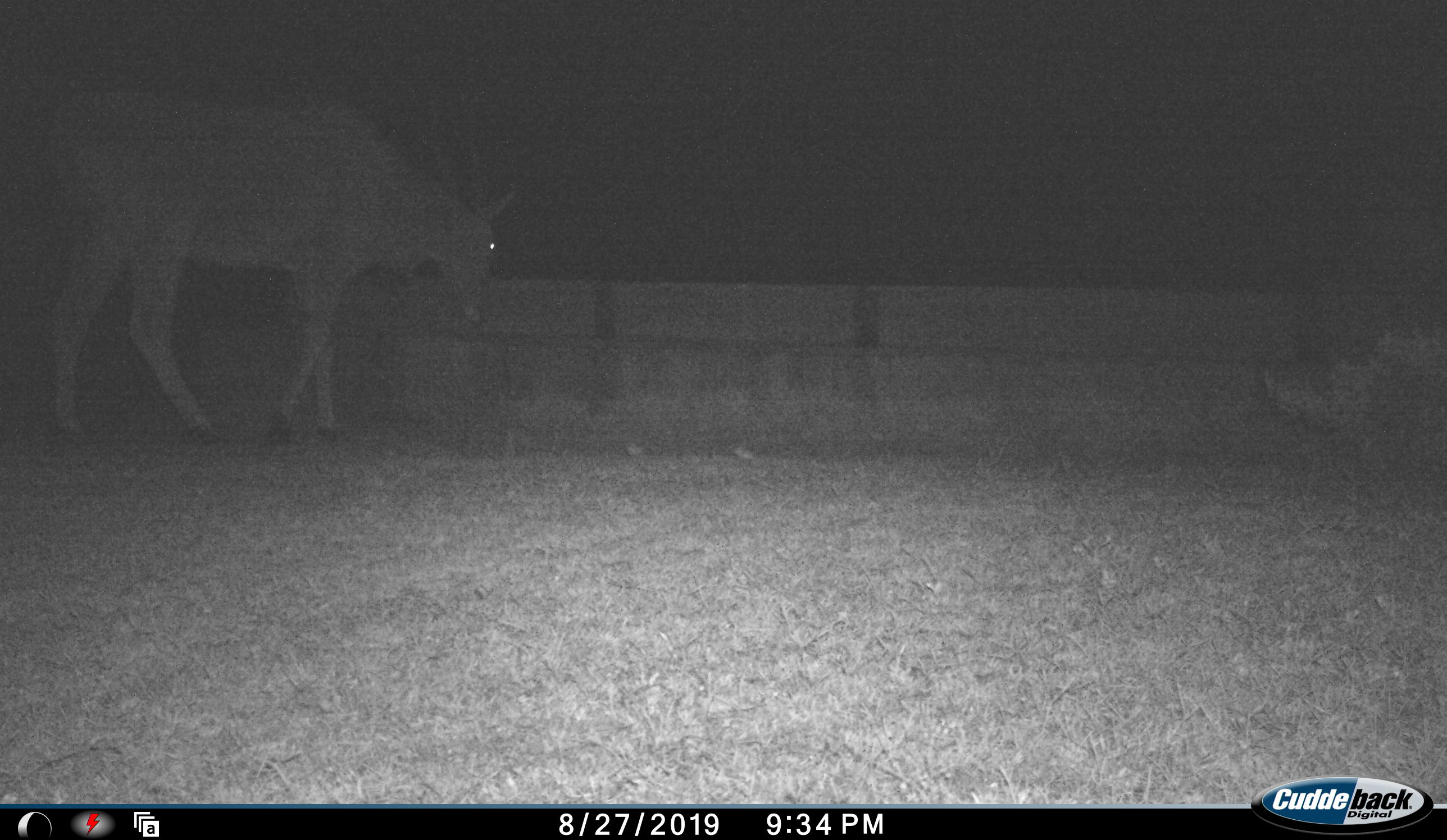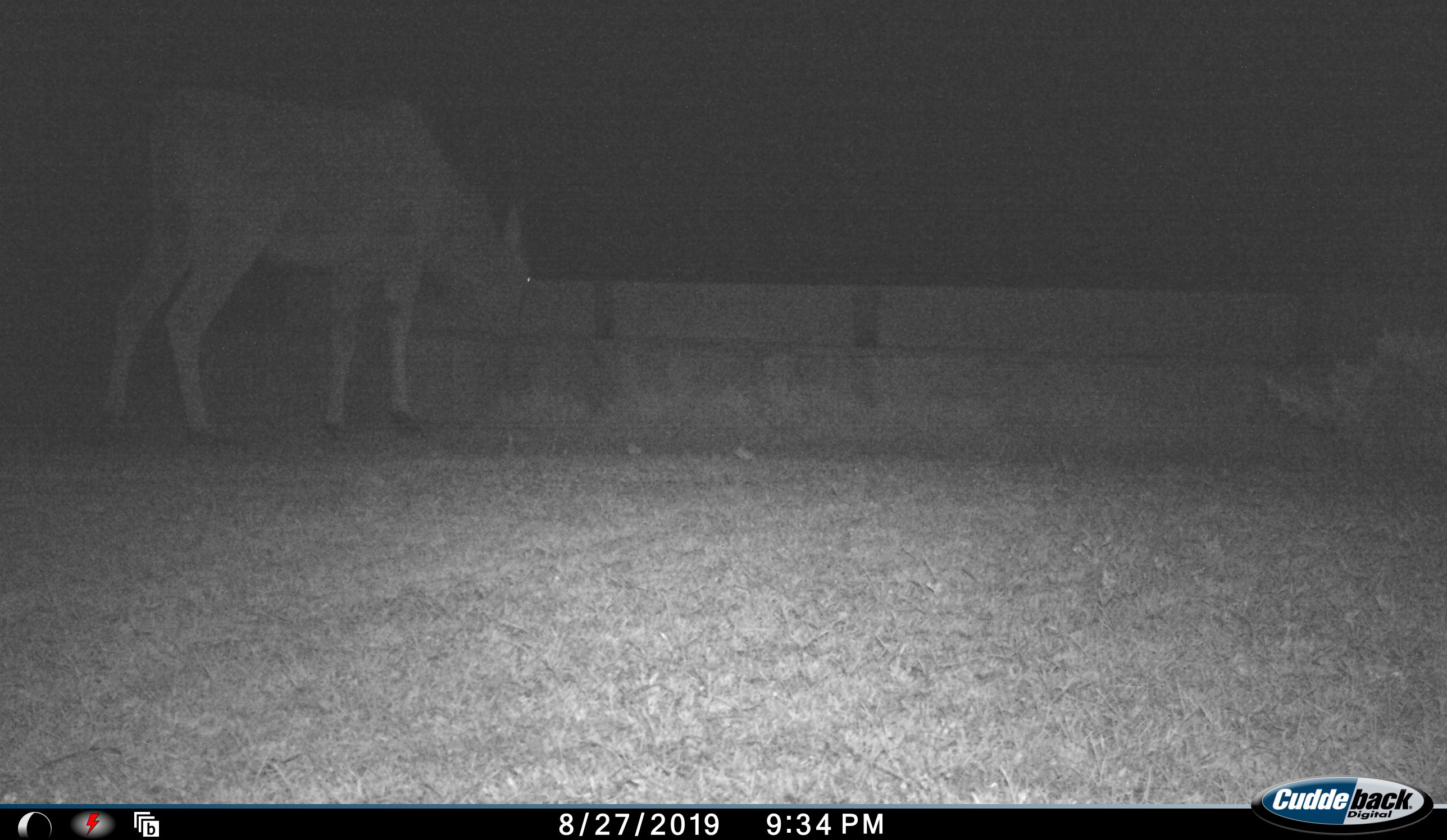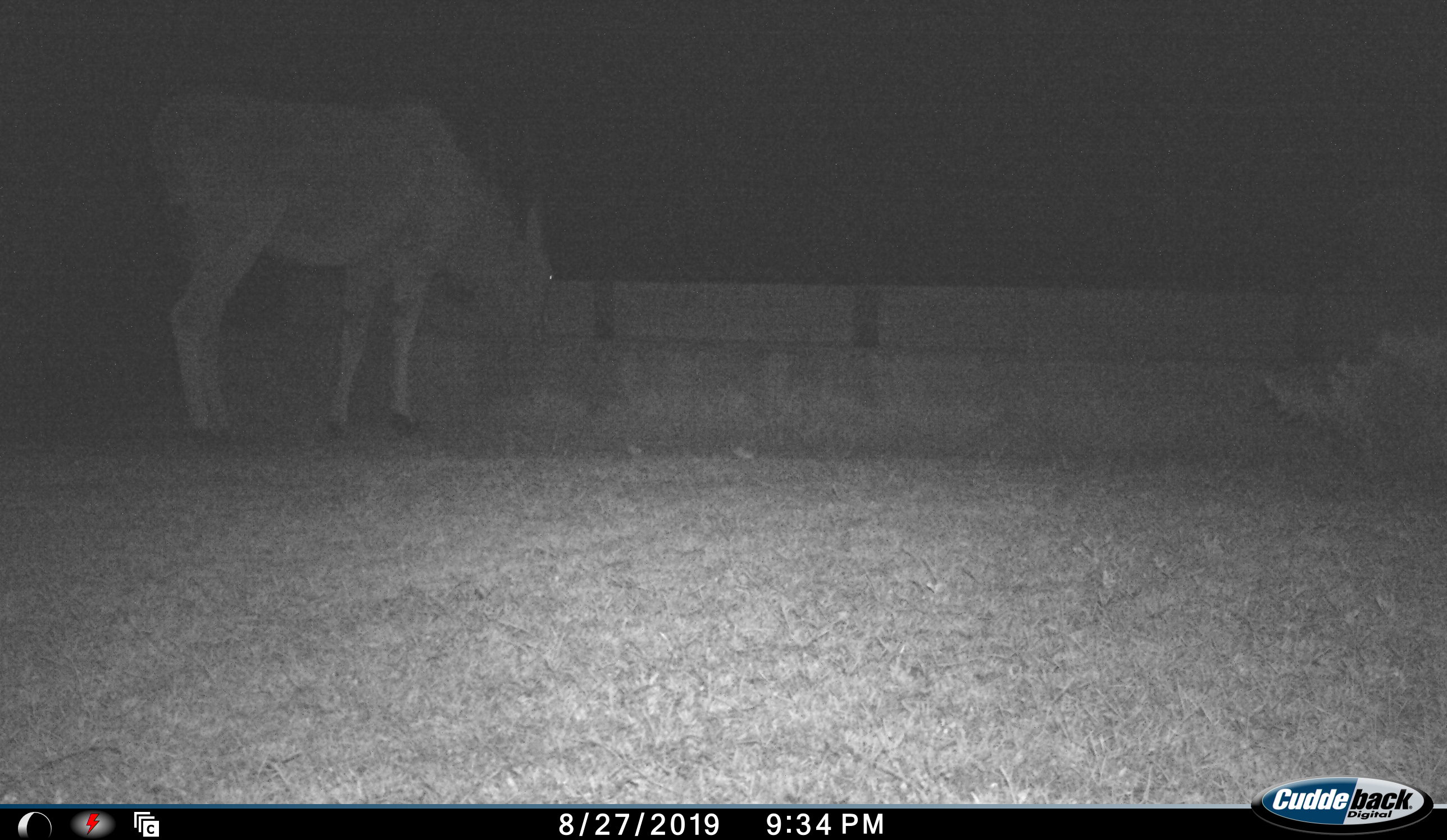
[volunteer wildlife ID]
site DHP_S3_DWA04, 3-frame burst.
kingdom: Animalia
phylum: Chordata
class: Mammalia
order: Artiodactyla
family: Bovidae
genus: Tragelaphus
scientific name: Tragelaphus oryx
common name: eland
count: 1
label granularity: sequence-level